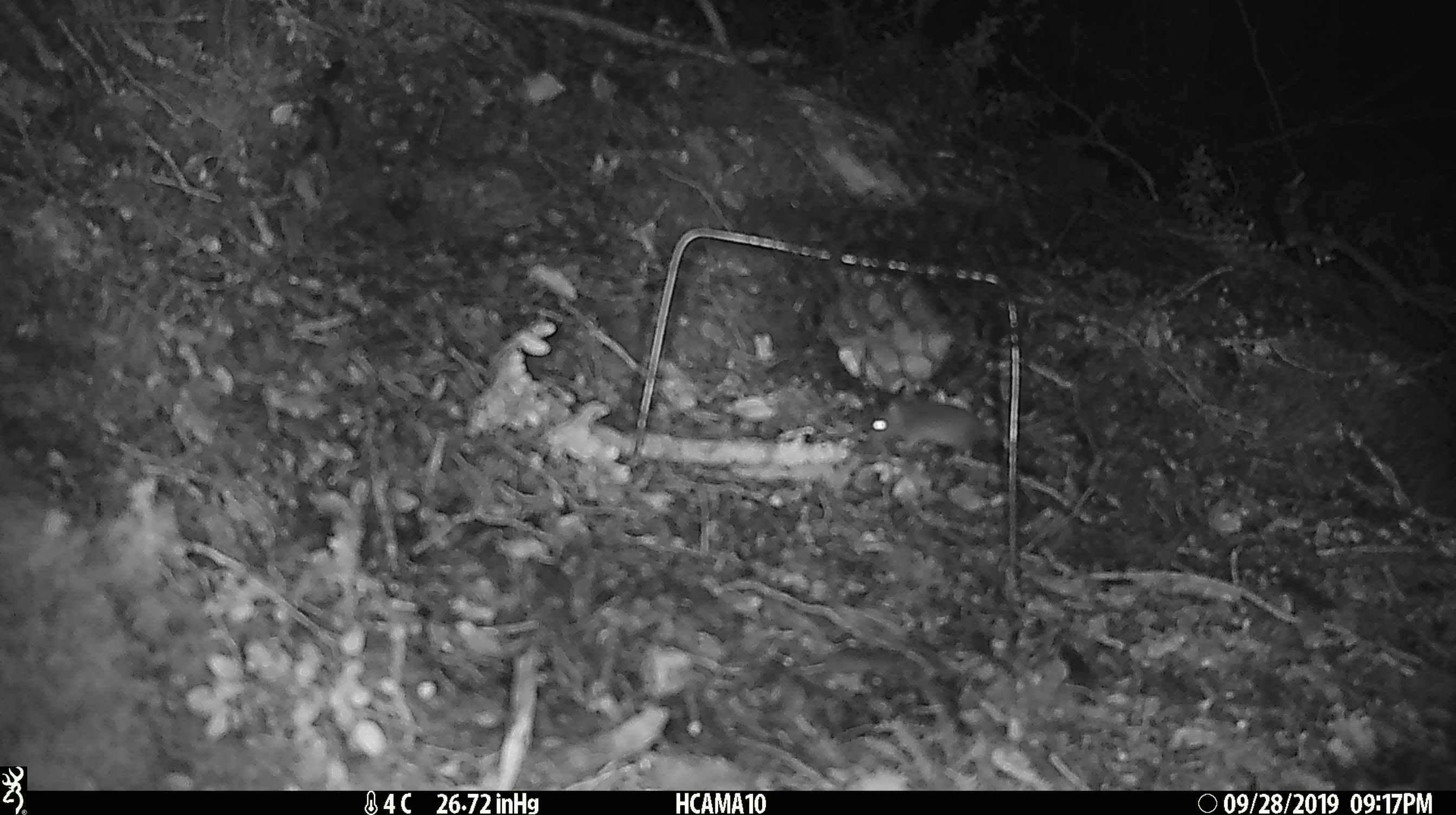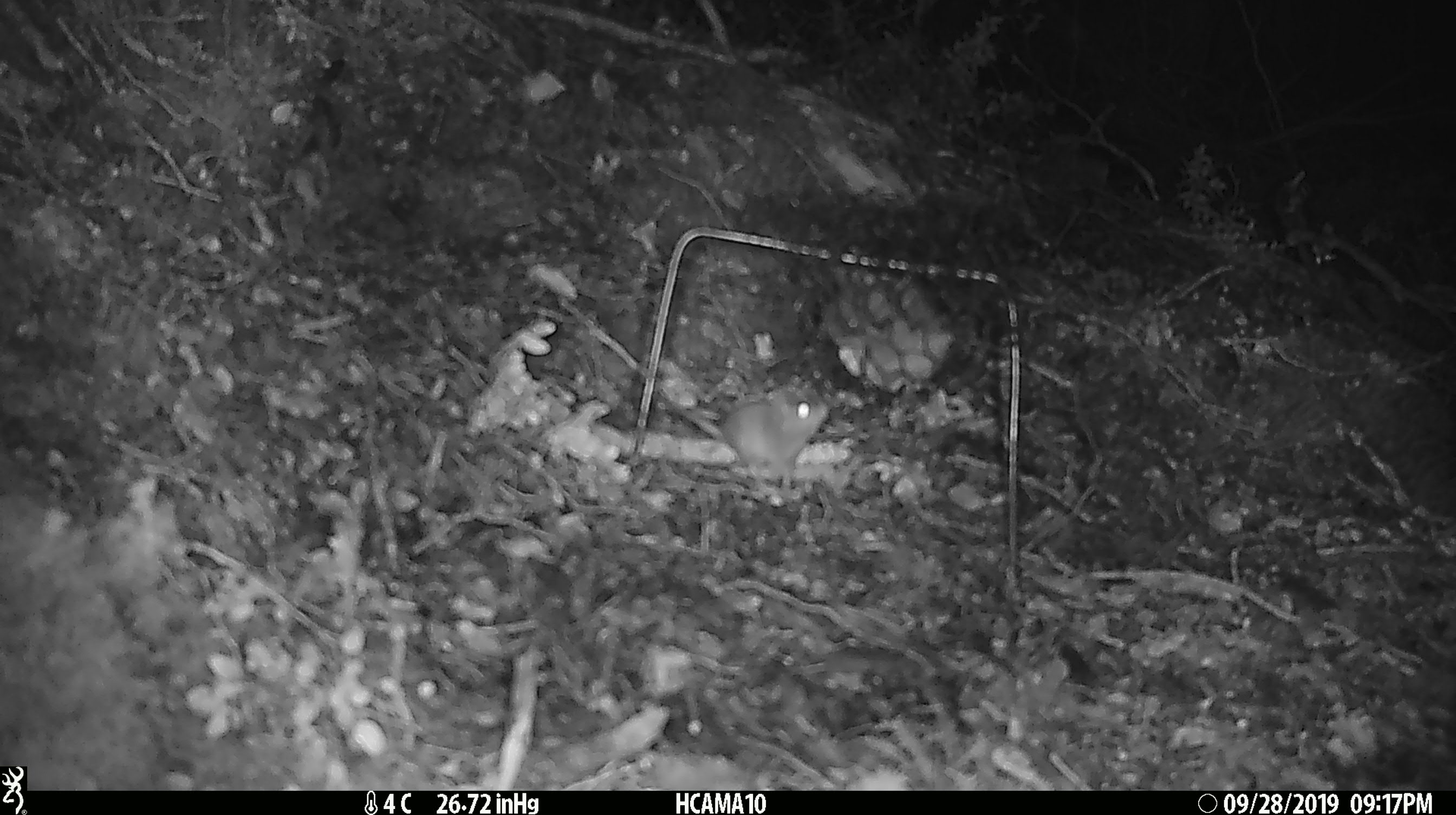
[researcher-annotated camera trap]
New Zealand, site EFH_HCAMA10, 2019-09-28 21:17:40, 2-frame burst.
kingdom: Animalia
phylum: Chordata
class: Mammalia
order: Rodentia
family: Muridae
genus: Mus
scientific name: Mus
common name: mouse